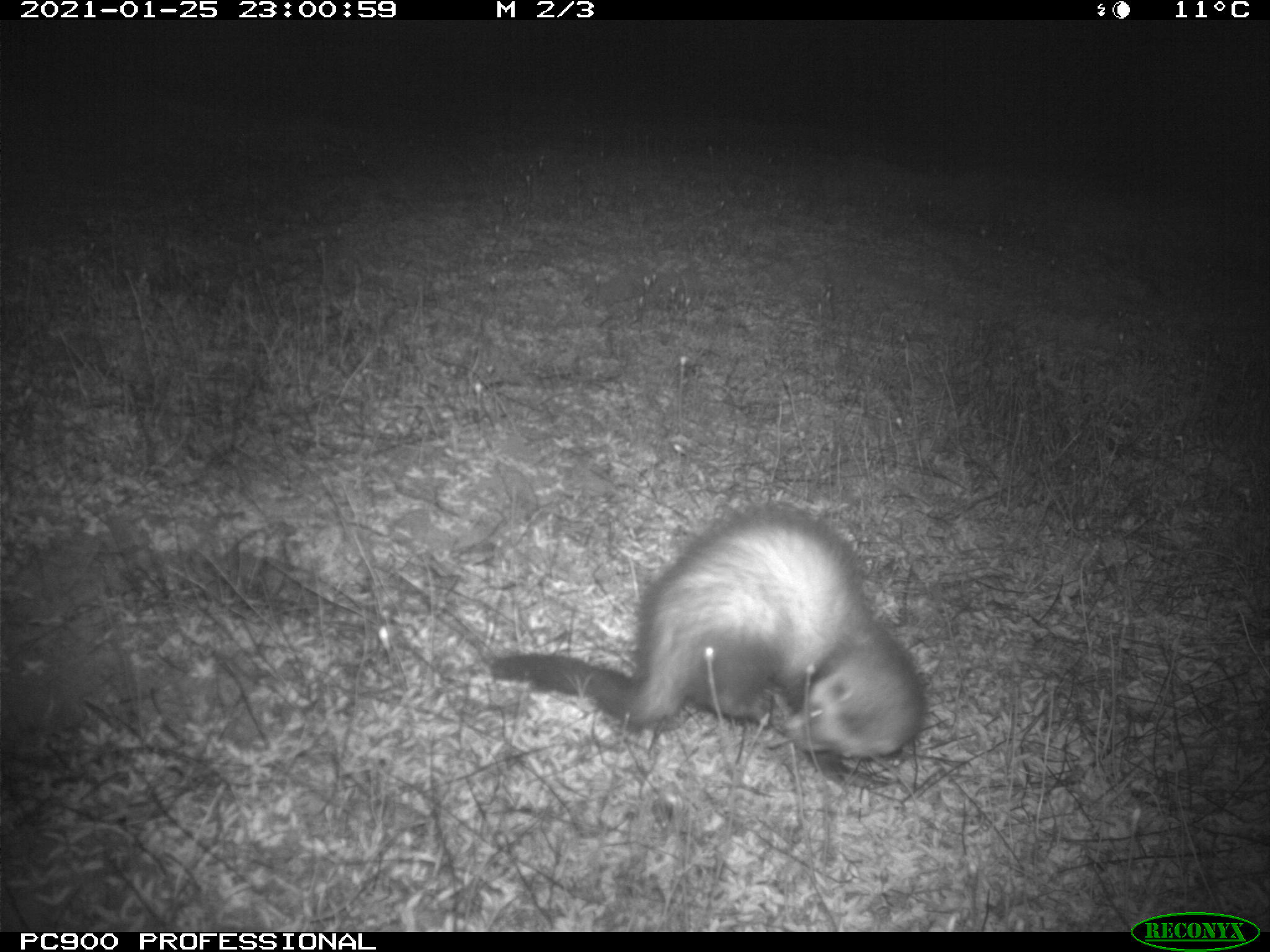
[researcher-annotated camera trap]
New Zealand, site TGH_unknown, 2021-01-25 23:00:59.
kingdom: Animalia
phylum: Chordata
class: Mammalia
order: Carnivora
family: Mustelidae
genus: Mustela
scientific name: Mustela furo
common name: ferret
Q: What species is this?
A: Ferret (Mustela furo).